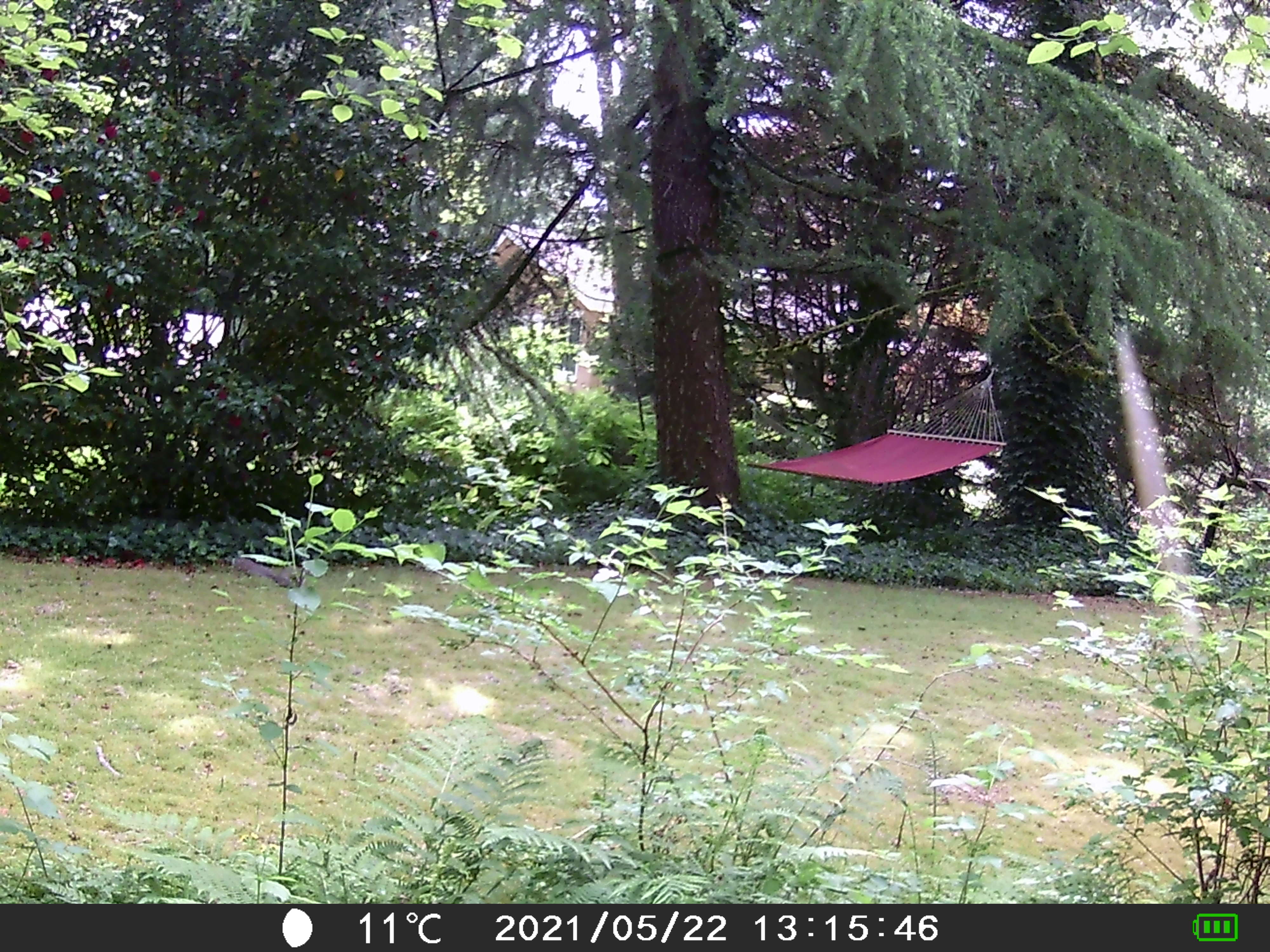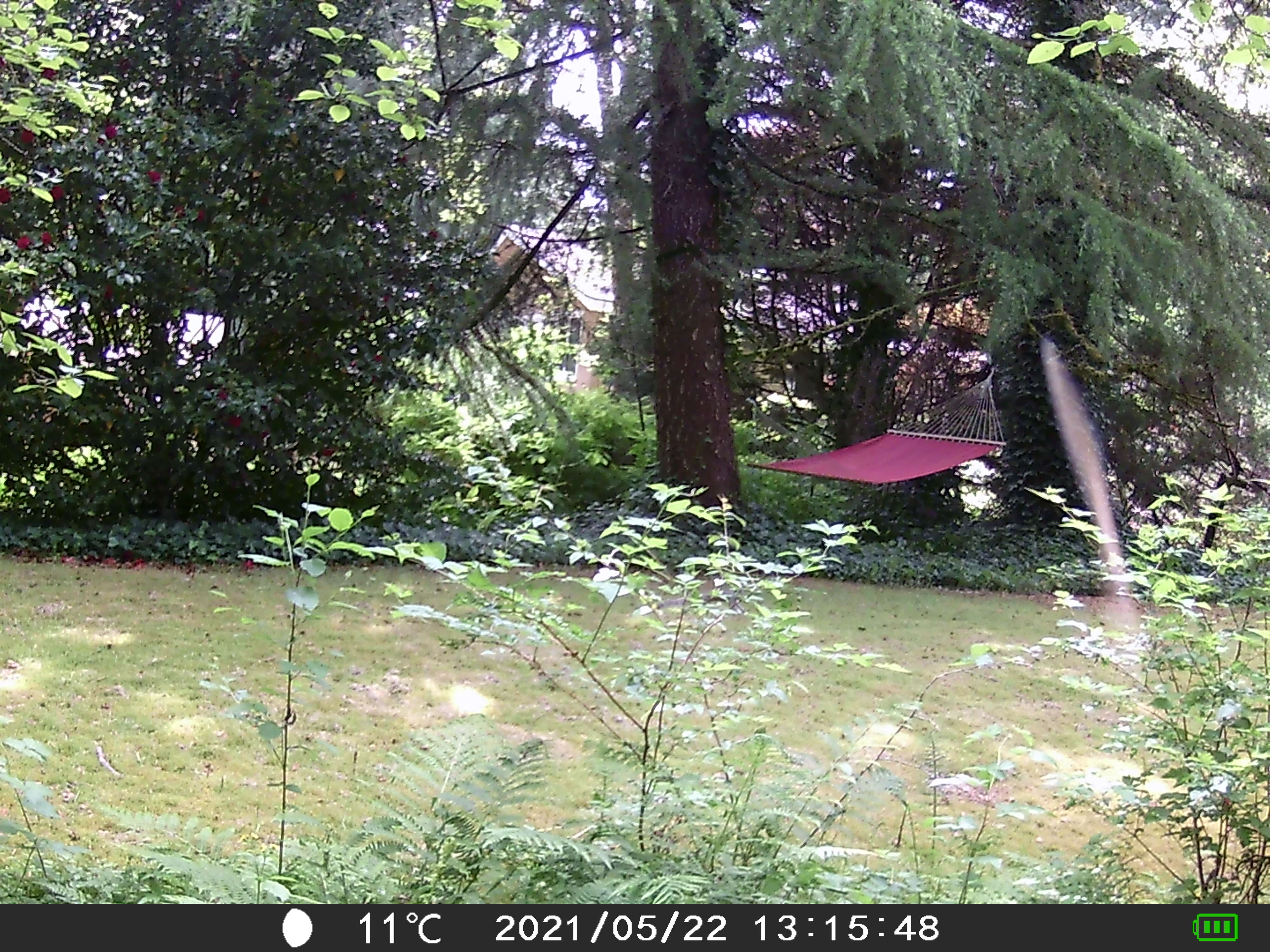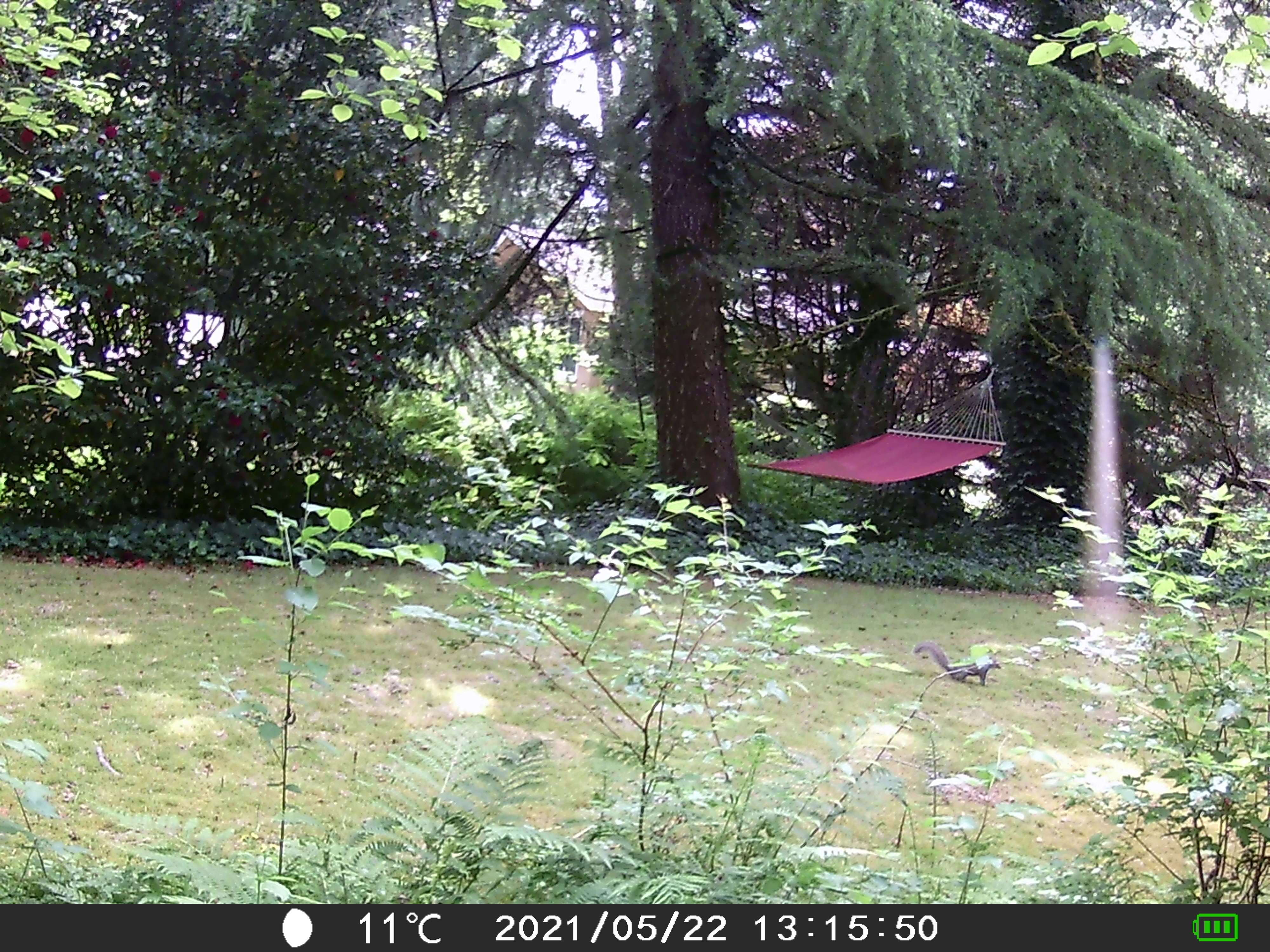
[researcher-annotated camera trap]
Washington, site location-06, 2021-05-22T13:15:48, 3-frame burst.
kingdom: Animalia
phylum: Chordata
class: Mammalia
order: Rodentia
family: Sciuridae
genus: Sciurus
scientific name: Sciurus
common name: squirrel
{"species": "squirrel (Sciurus)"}